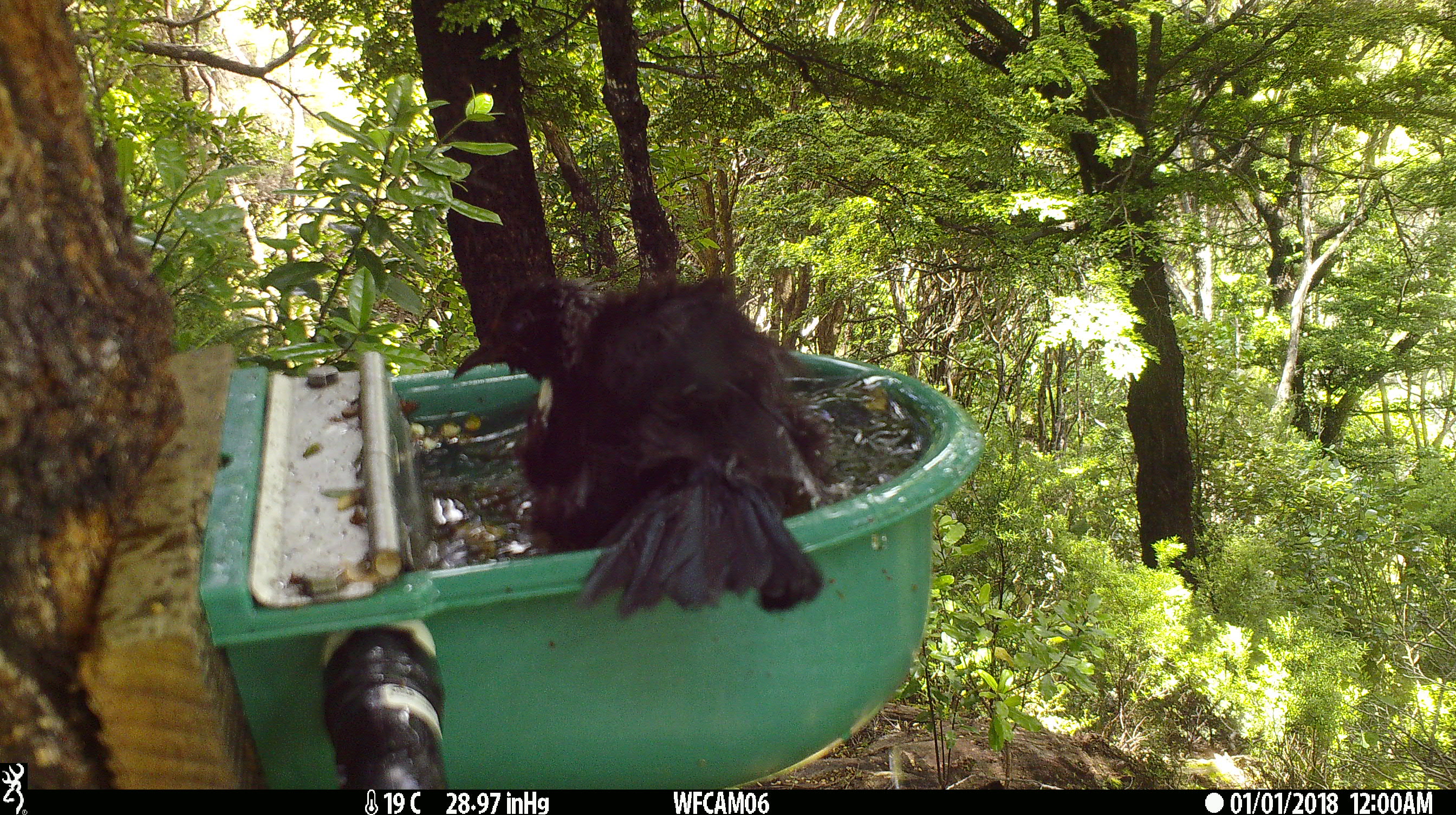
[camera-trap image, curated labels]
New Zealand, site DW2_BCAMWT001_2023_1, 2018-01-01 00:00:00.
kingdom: Animalia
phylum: Chordata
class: Aves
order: Passeriformes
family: Meliphagidae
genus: Prosthemadera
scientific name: Prosthemadera novaeseelandiae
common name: tui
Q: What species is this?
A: Tui (Prosthemadera novaeseelandiae).